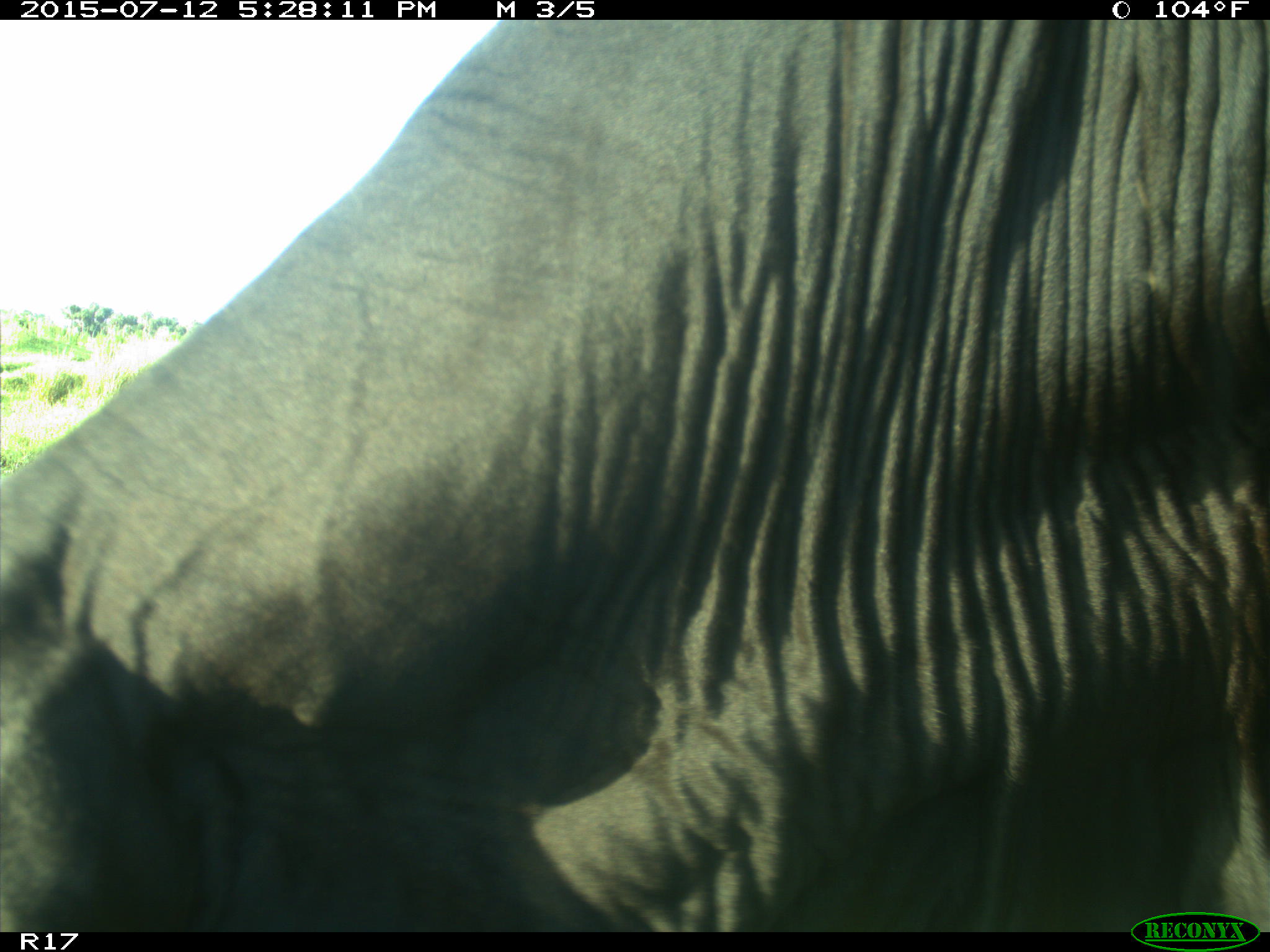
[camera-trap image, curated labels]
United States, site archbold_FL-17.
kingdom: Animalia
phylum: Chordata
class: Mammalia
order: Artiodactyla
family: Bovidae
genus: Bos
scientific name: Bos taurus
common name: domestic cow